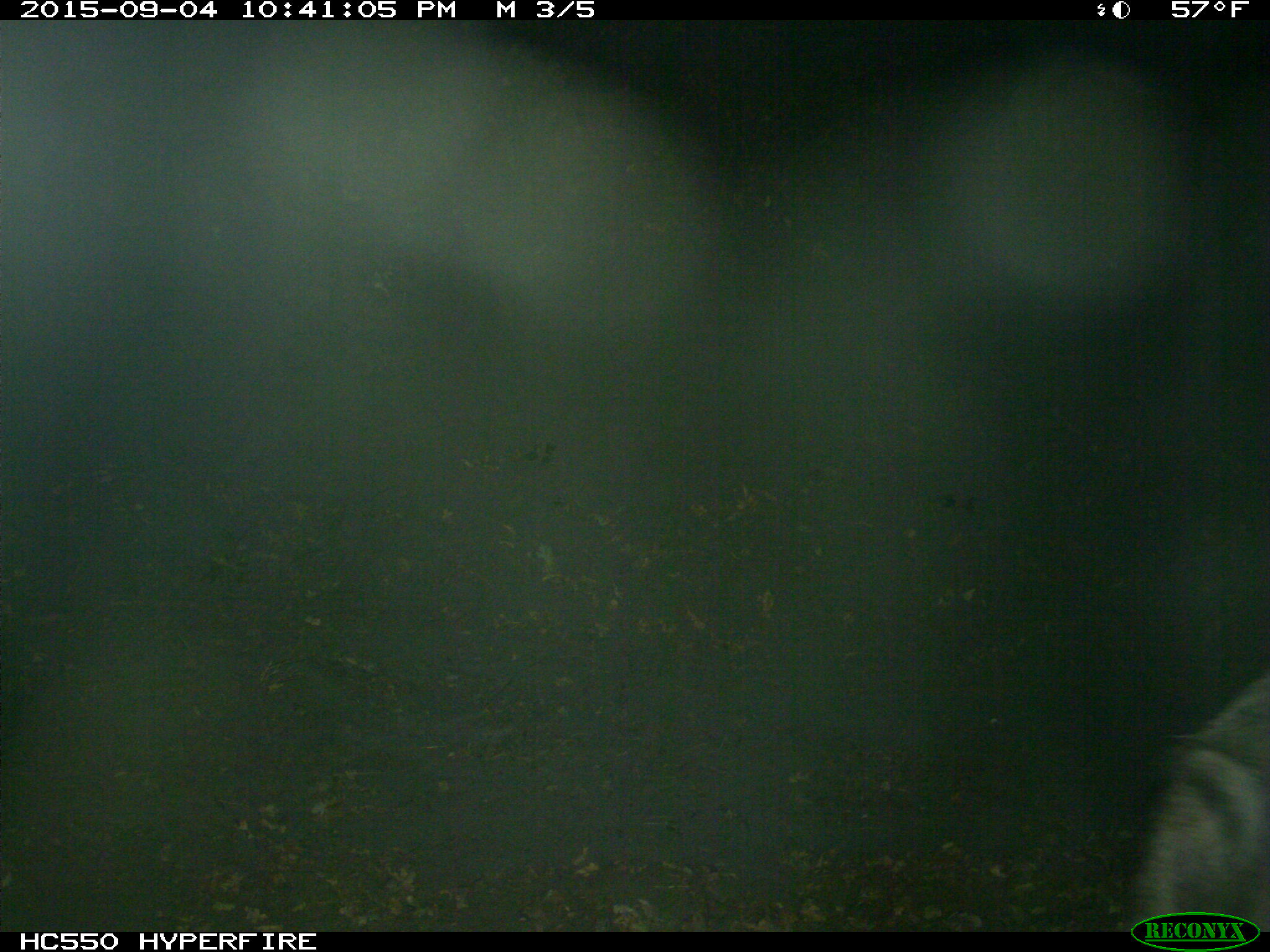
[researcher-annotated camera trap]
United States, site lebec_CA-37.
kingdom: Animalia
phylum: Chordata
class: Mammalia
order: Artiodactyla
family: Suidae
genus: Sus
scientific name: Sus scrofa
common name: wild boar